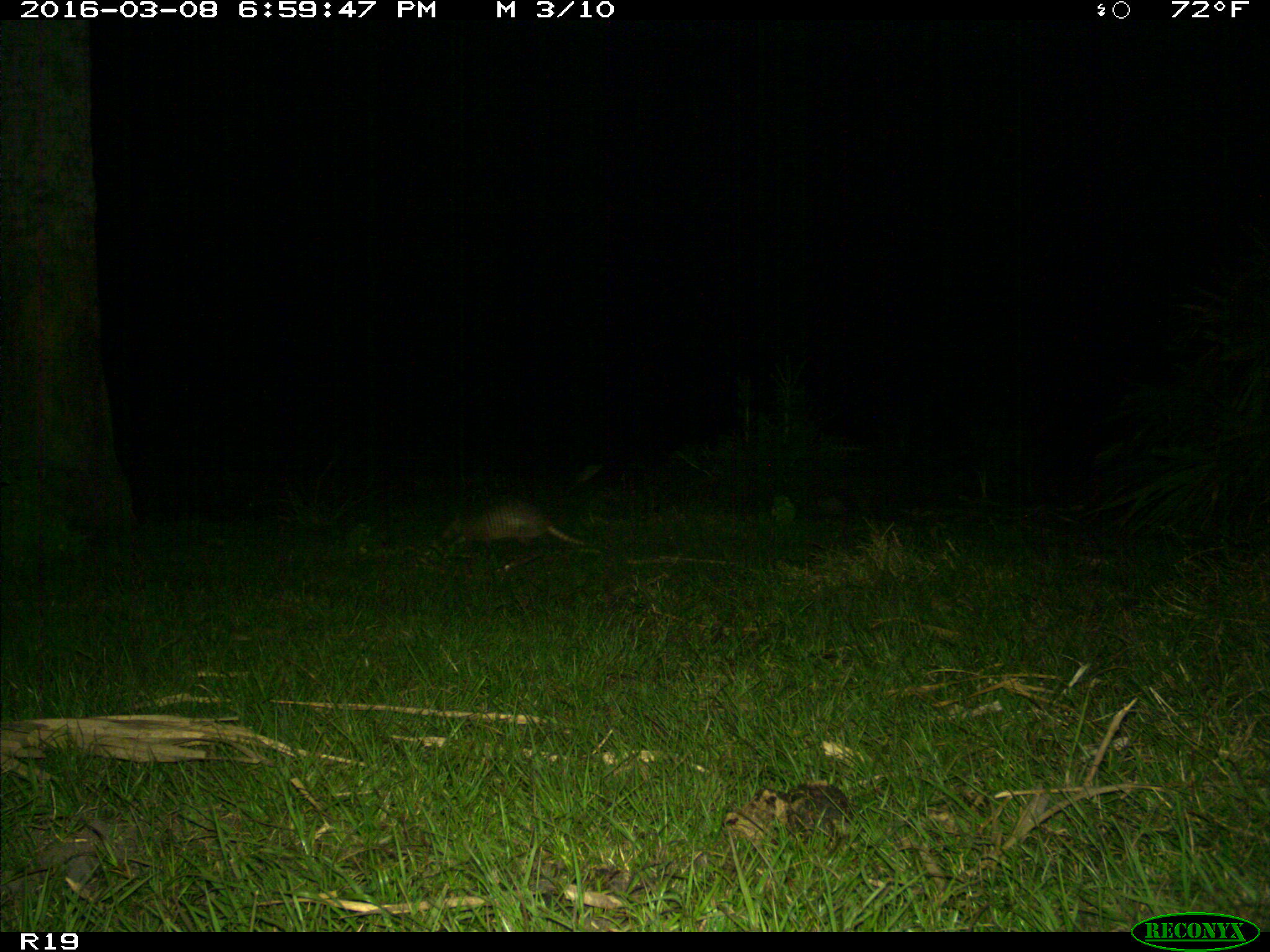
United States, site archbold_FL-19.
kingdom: Animalia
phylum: Chordata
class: Mammalia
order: Cingulata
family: Dasypodidae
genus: Dasypus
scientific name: Dasypus novemcinctus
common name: nine-banded armadillo